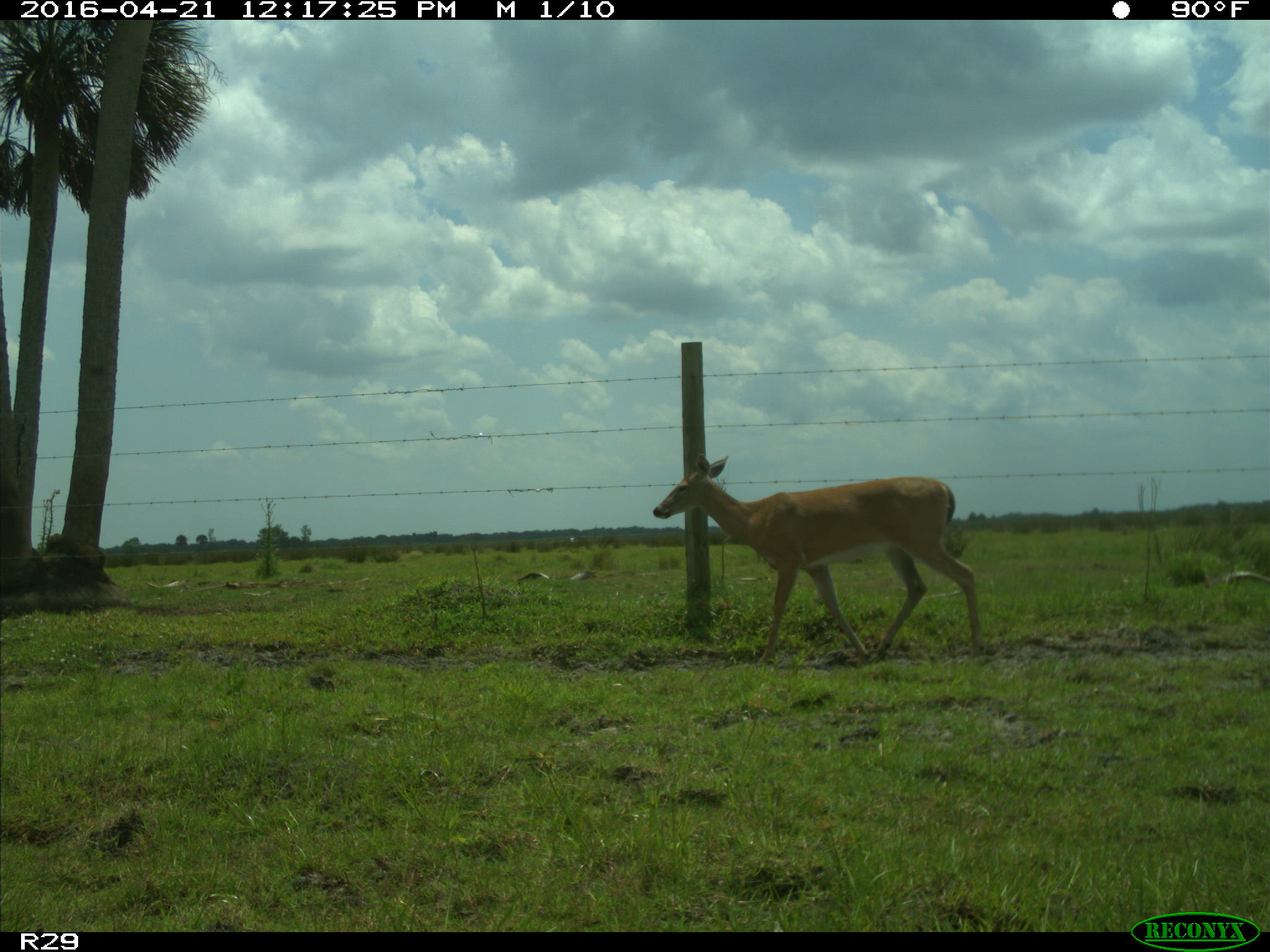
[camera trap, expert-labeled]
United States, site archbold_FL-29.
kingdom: Animalia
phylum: Chordata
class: Mammalia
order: Artiodactyla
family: Cervidae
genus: Odocoileus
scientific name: Odocoileus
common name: deer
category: unidentified deer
Unidentified deer (deer) (Odocoileus).